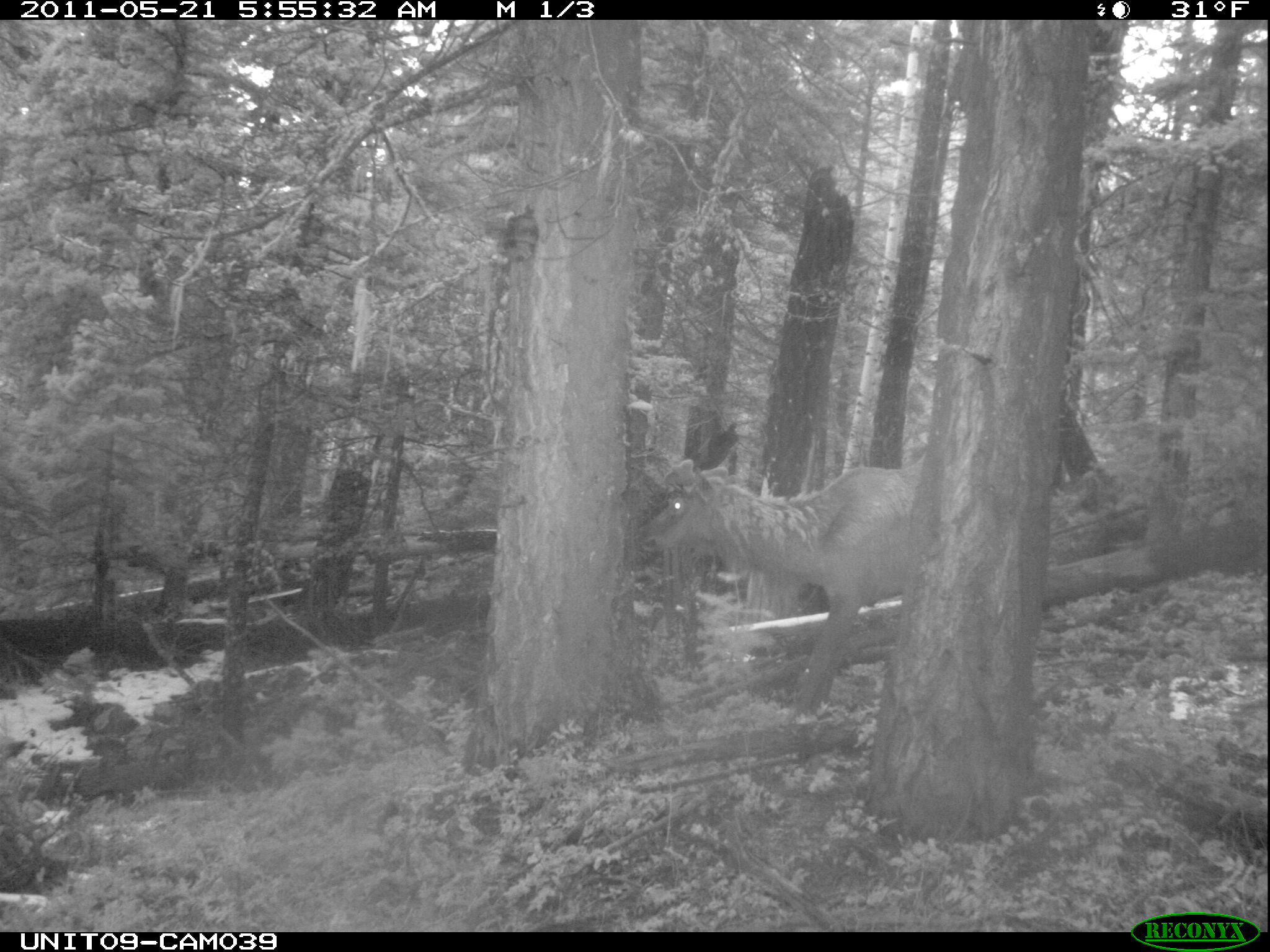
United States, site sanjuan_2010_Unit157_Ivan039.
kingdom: Animalia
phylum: Chordata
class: Mammalia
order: Artiodactyla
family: Cervidae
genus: Cervus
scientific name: Cervus elaphus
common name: red deer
Cervus elaphus (red deer).